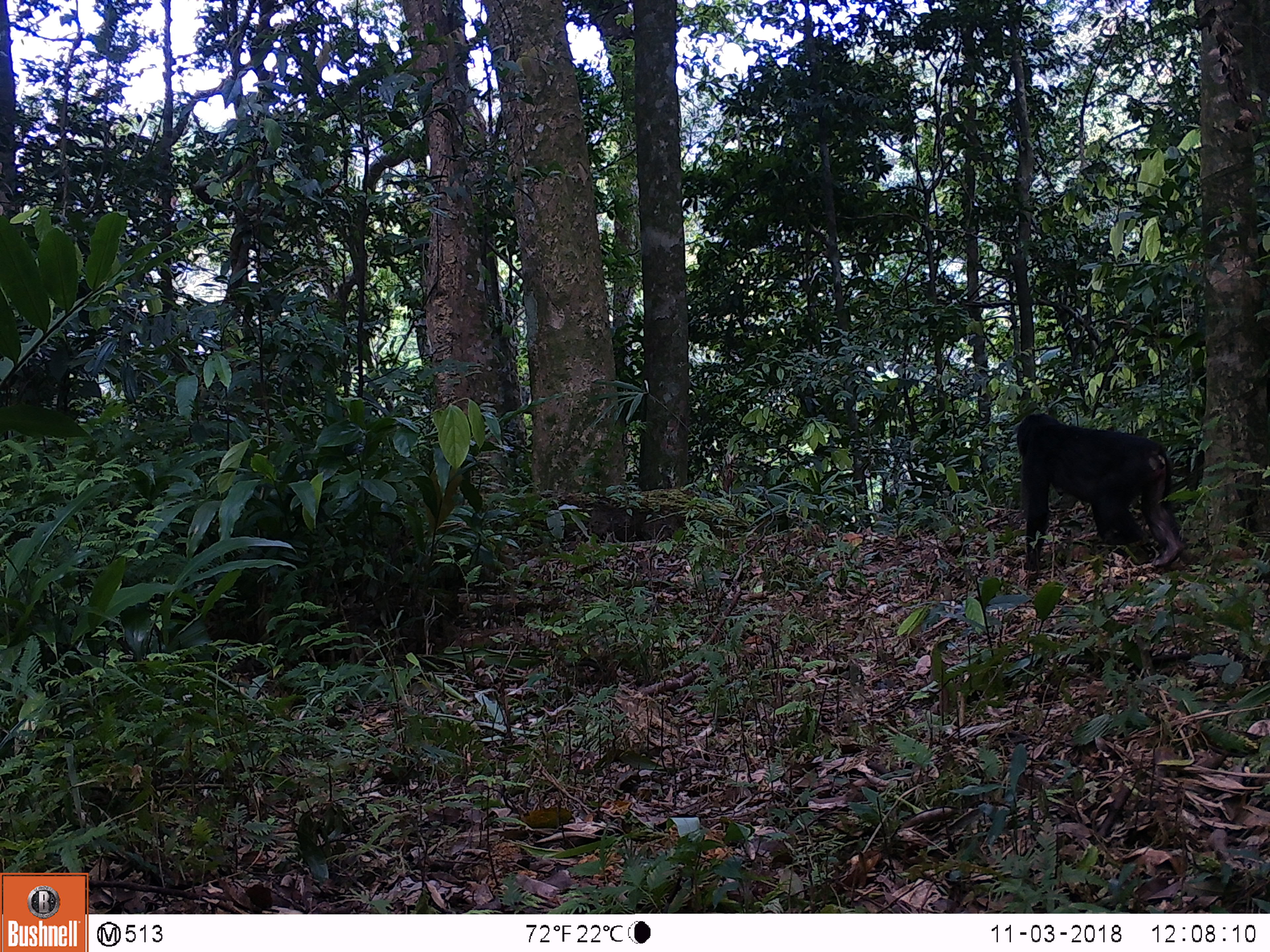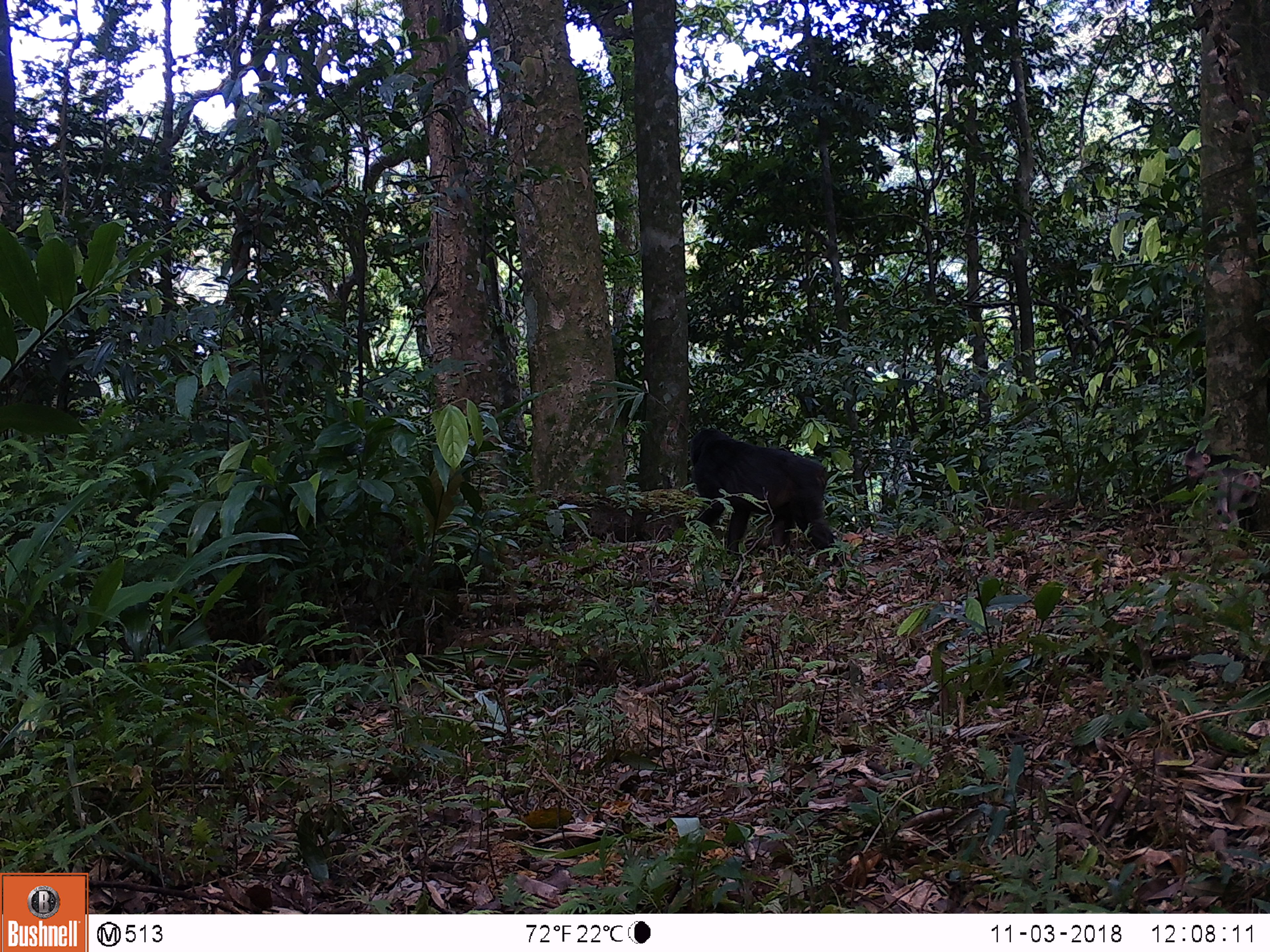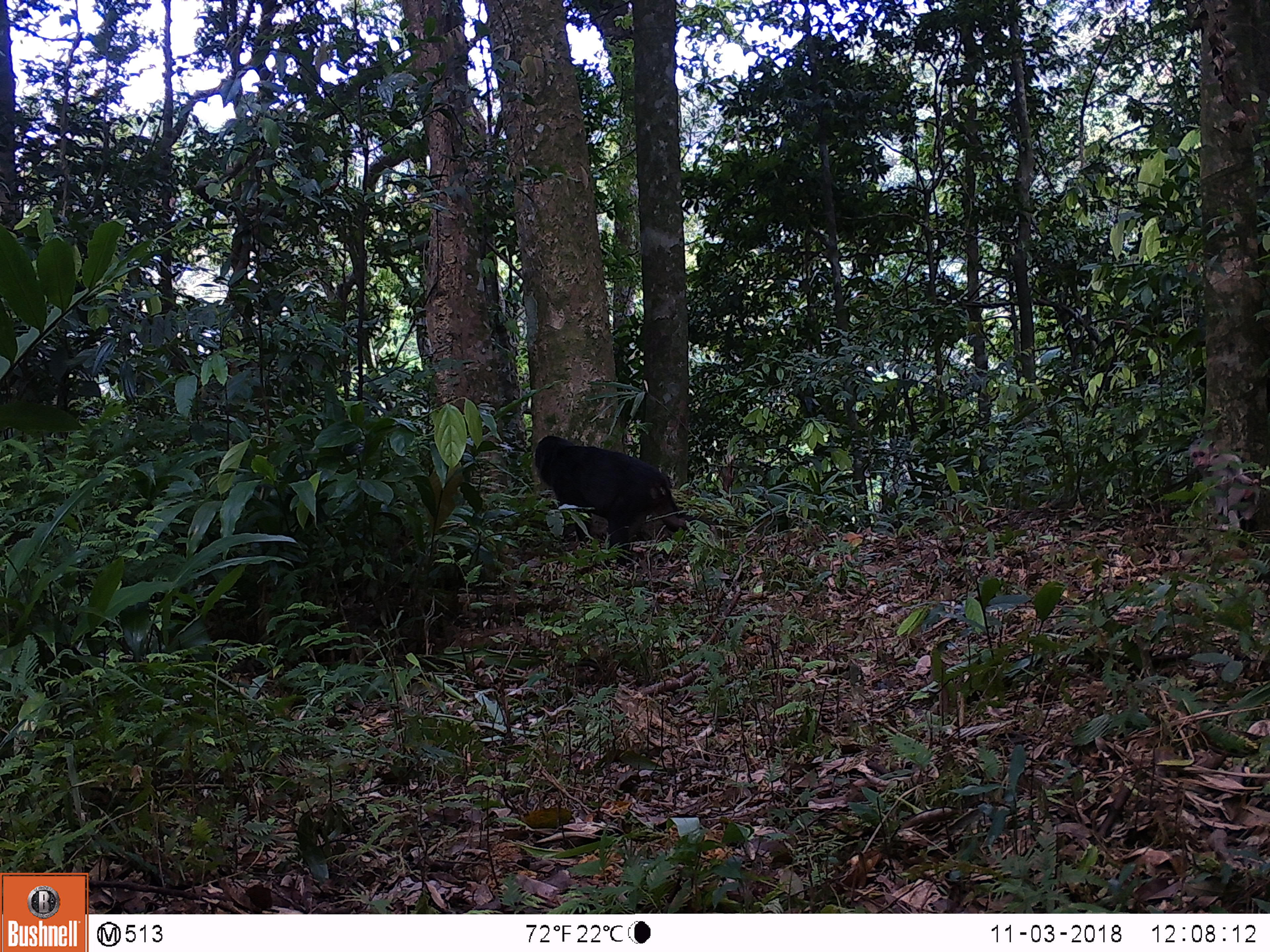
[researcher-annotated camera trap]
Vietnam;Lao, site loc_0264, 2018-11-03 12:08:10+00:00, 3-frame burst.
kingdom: Animalia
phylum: Chordata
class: Mammalia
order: Primates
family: Cercopithecidae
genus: Macaca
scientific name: Macaca arctoides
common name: stump-tailed macaque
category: stump tailed macaque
Stump tailed macaque (stump-tailed macaque) (Macaca arctoides). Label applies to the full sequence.